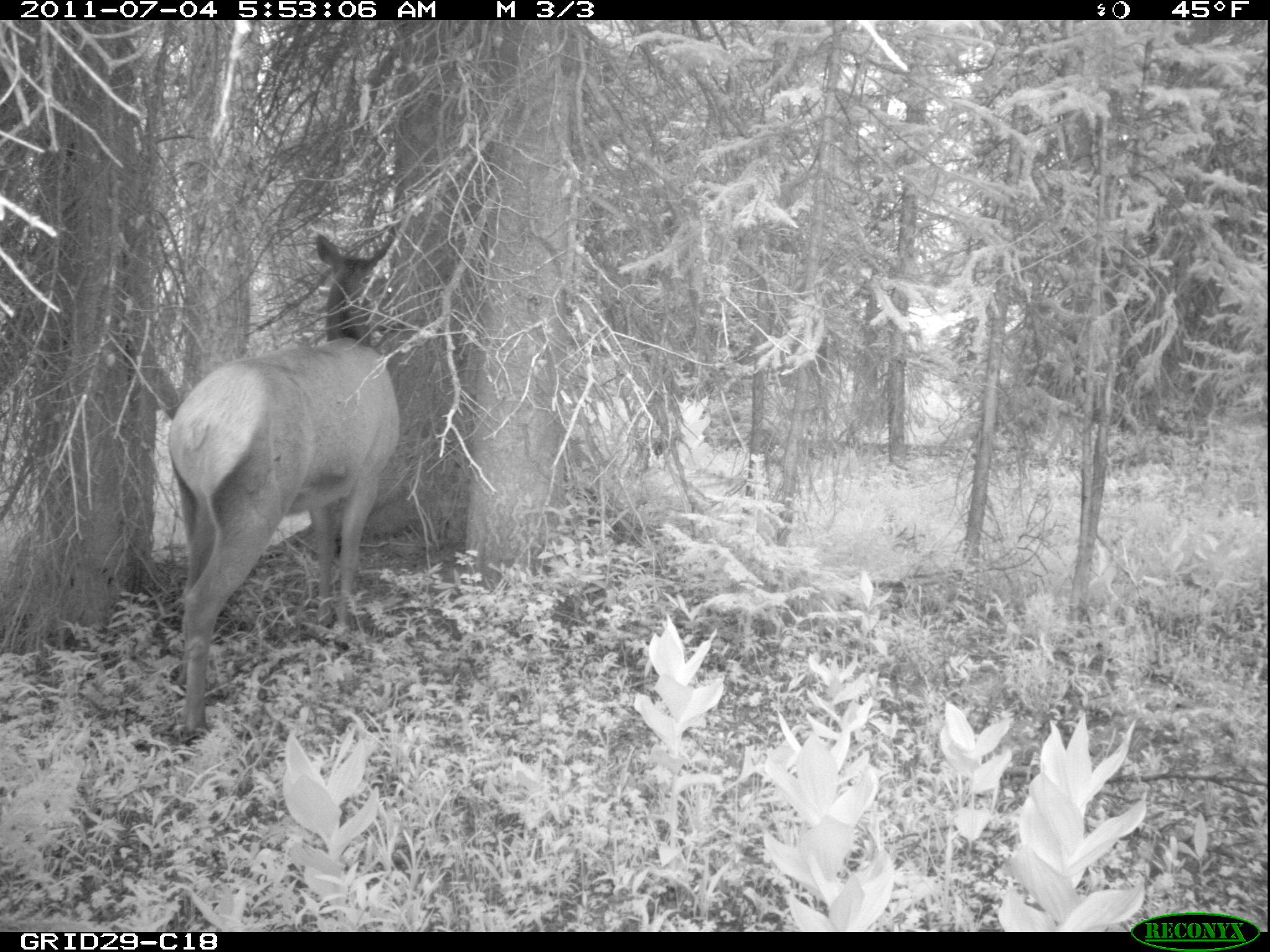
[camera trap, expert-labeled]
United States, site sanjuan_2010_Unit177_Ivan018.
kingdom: Animalia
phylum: Chordata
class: Mammalia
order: Artiodactyla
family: Cervidae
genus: Cervus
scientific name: Cervus elaphus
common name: red deer